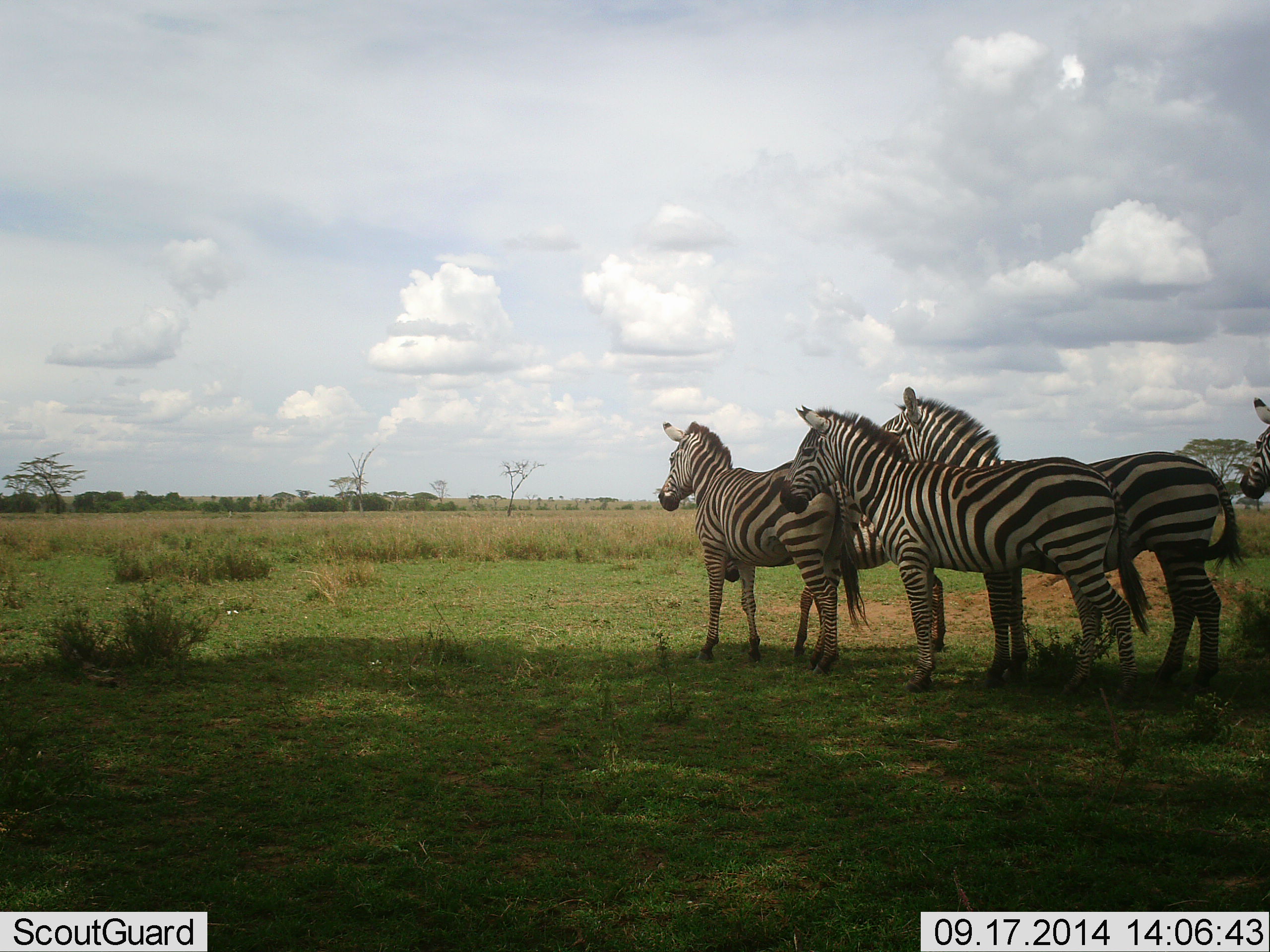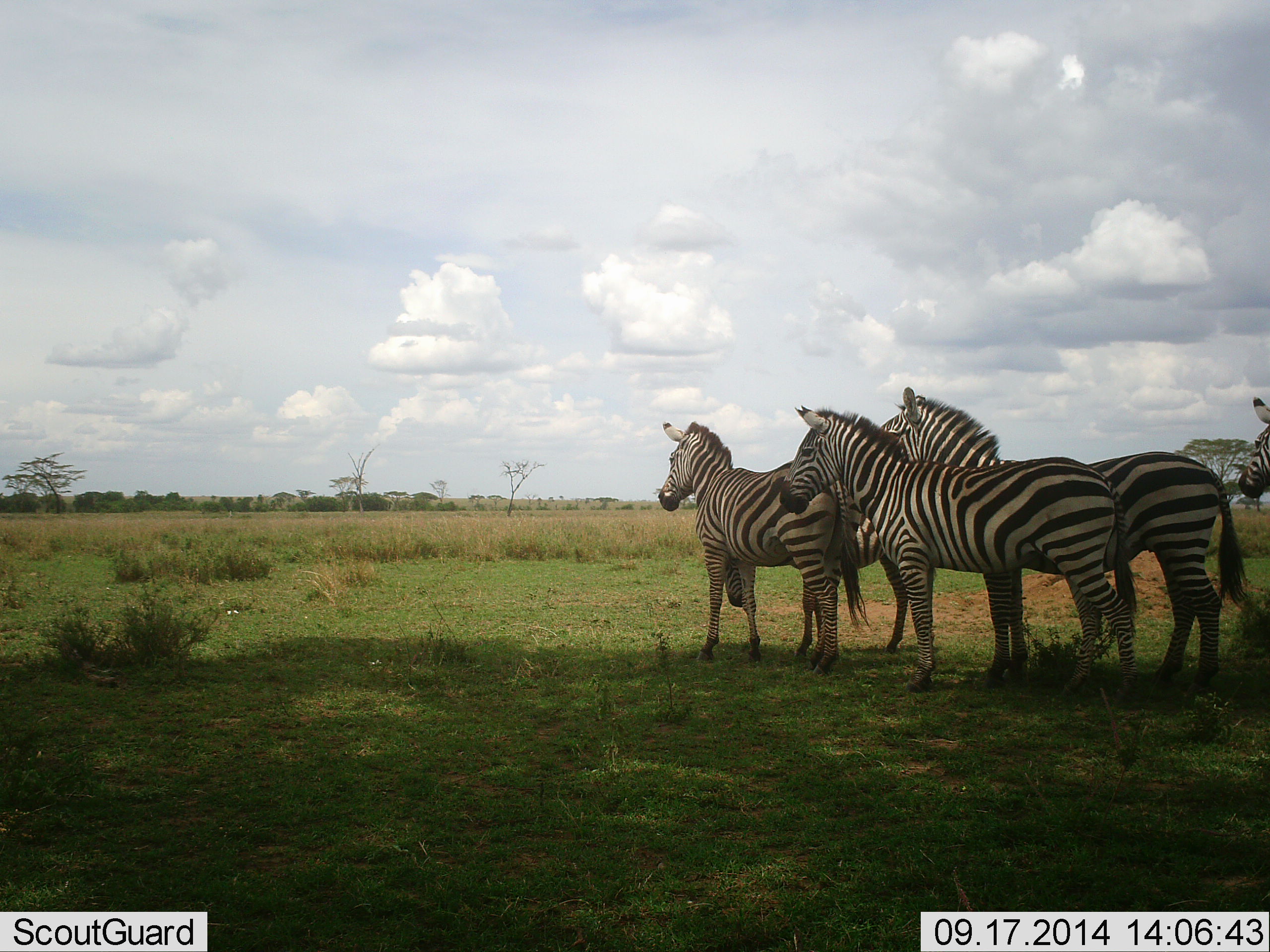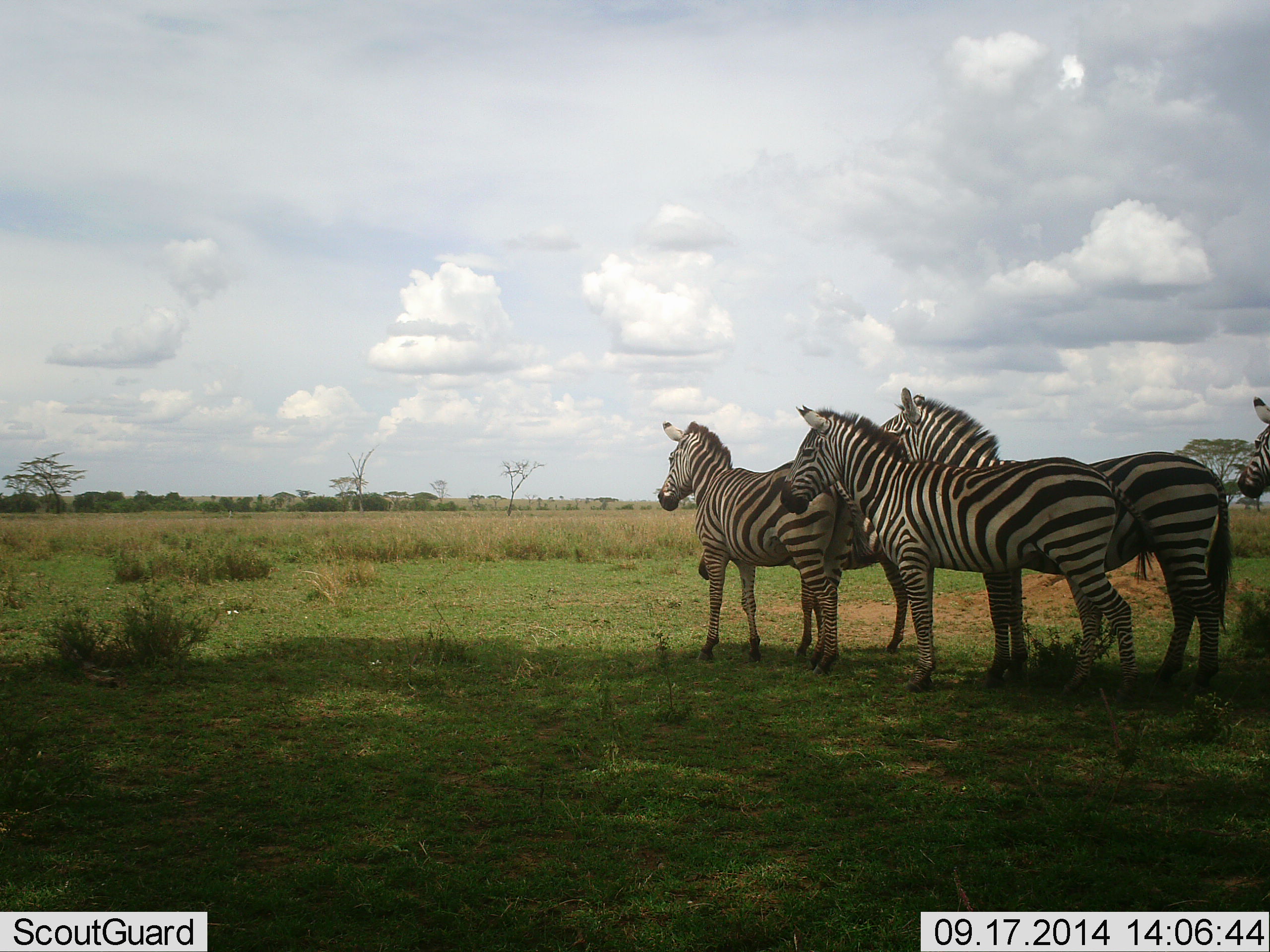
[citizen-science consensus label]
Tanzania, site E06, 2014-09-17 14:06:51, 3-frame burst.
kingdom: Animalia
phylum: Chordata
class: Mammalia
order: Perissodactyla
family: Equidae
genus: Equus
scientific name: Equus quagga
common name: plains zebra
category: zebra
Zebra (plains zebra) (Equus quagga), count 4. Behavior (volunteer vote fractions): standing 100%, resting 0%, moving 0%, interacting 0%. Young present (vote fraction): 0%. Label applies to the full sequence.